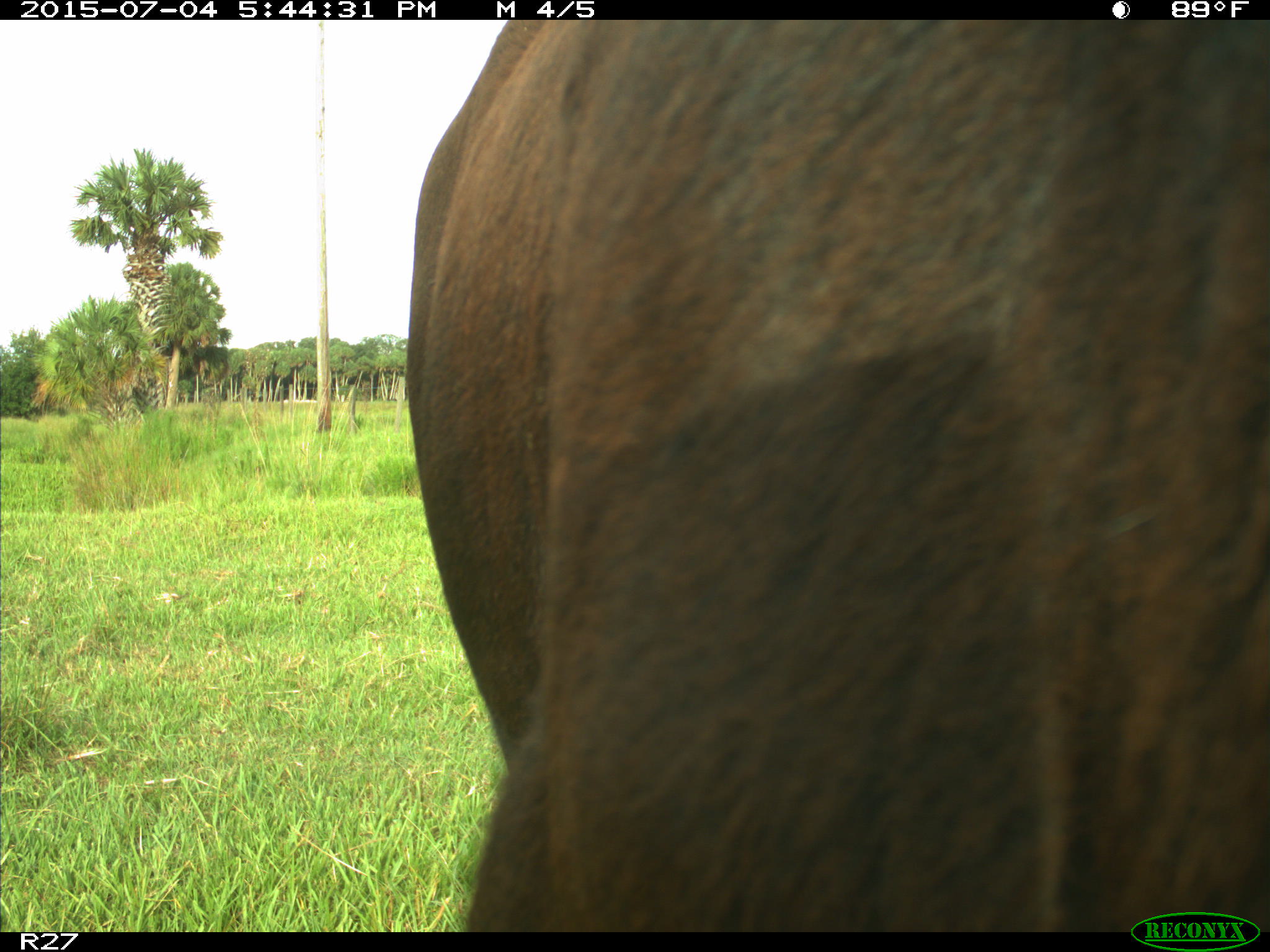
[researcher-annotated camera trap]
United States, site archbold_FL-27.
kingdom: Animalia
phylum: Chordata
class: Mammalia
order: Artiodactyla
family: Bovidae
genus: Bos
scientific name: Bos taurus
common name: domestic cow